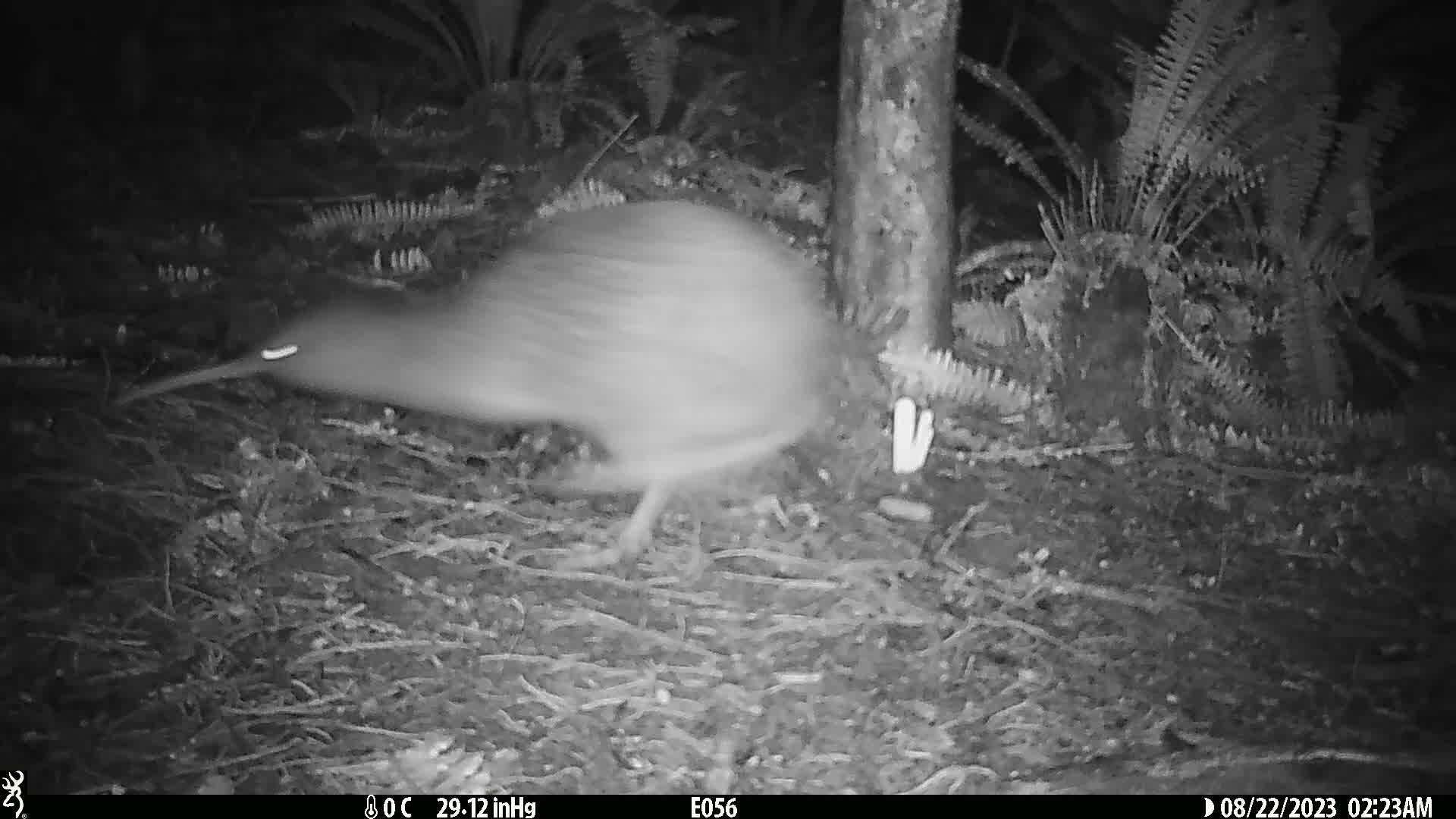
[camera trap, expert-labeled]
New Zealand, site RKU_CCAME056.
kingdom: Animalia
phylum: Chordata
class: Aves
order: Apterygiformes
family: Apterygidae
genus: Apteryx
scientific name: Apteryx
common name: kiwi